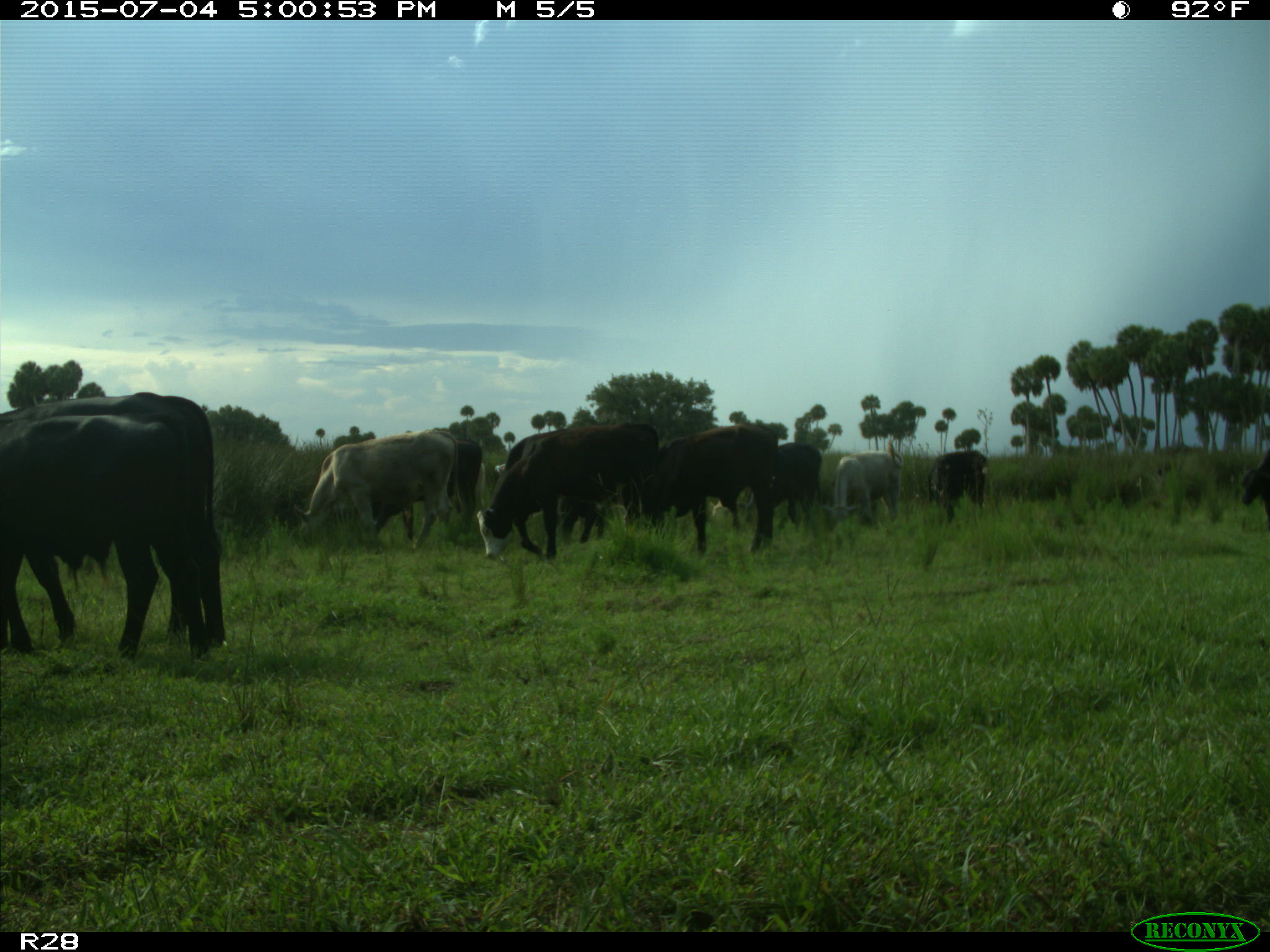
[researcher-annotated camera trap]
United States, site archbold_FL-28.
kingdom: Animalia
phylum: Chordata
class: Mammalia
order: Artiodactyla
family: Bovidae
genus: Bos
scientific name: Bos taurus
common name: domestic cow